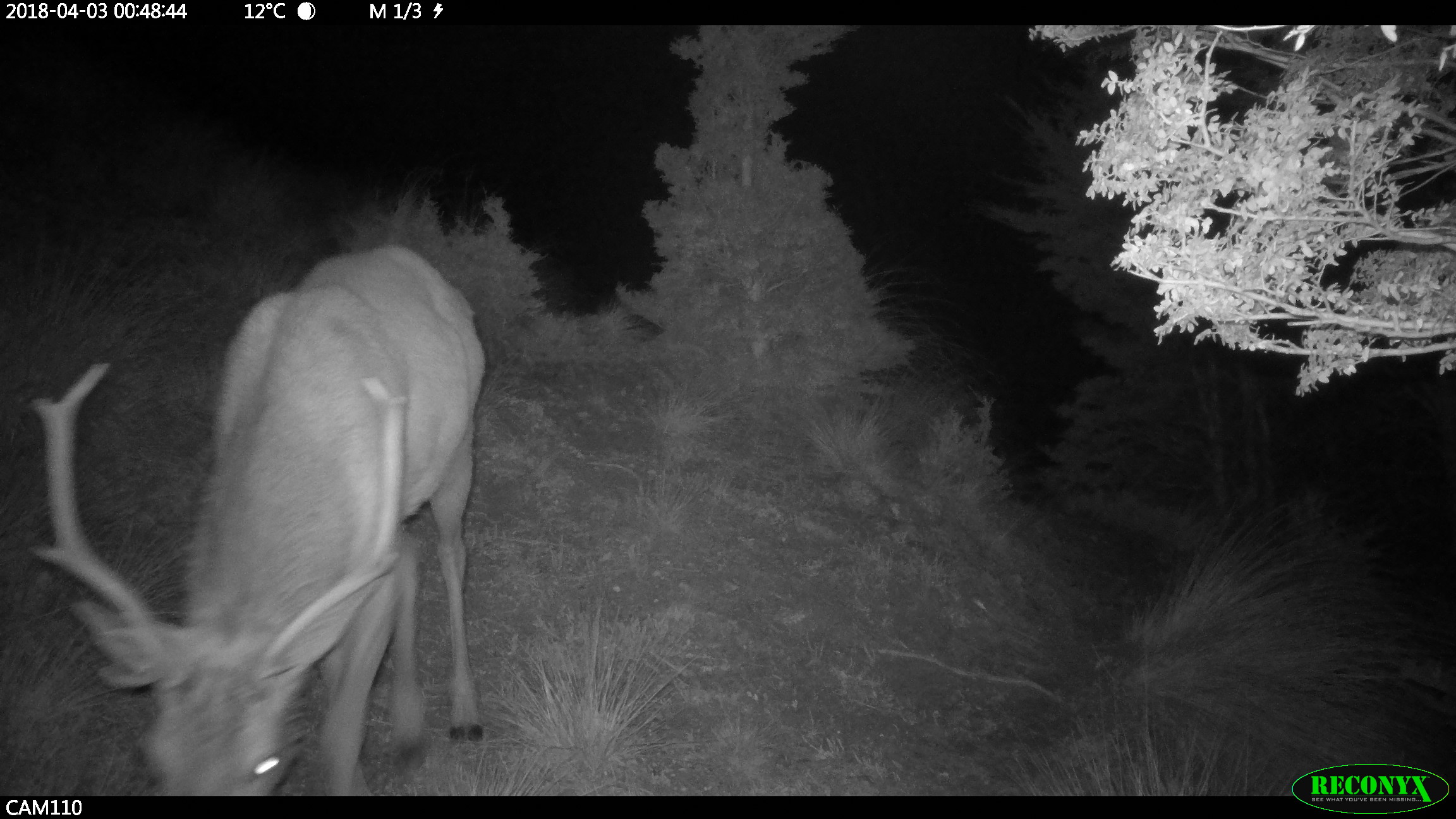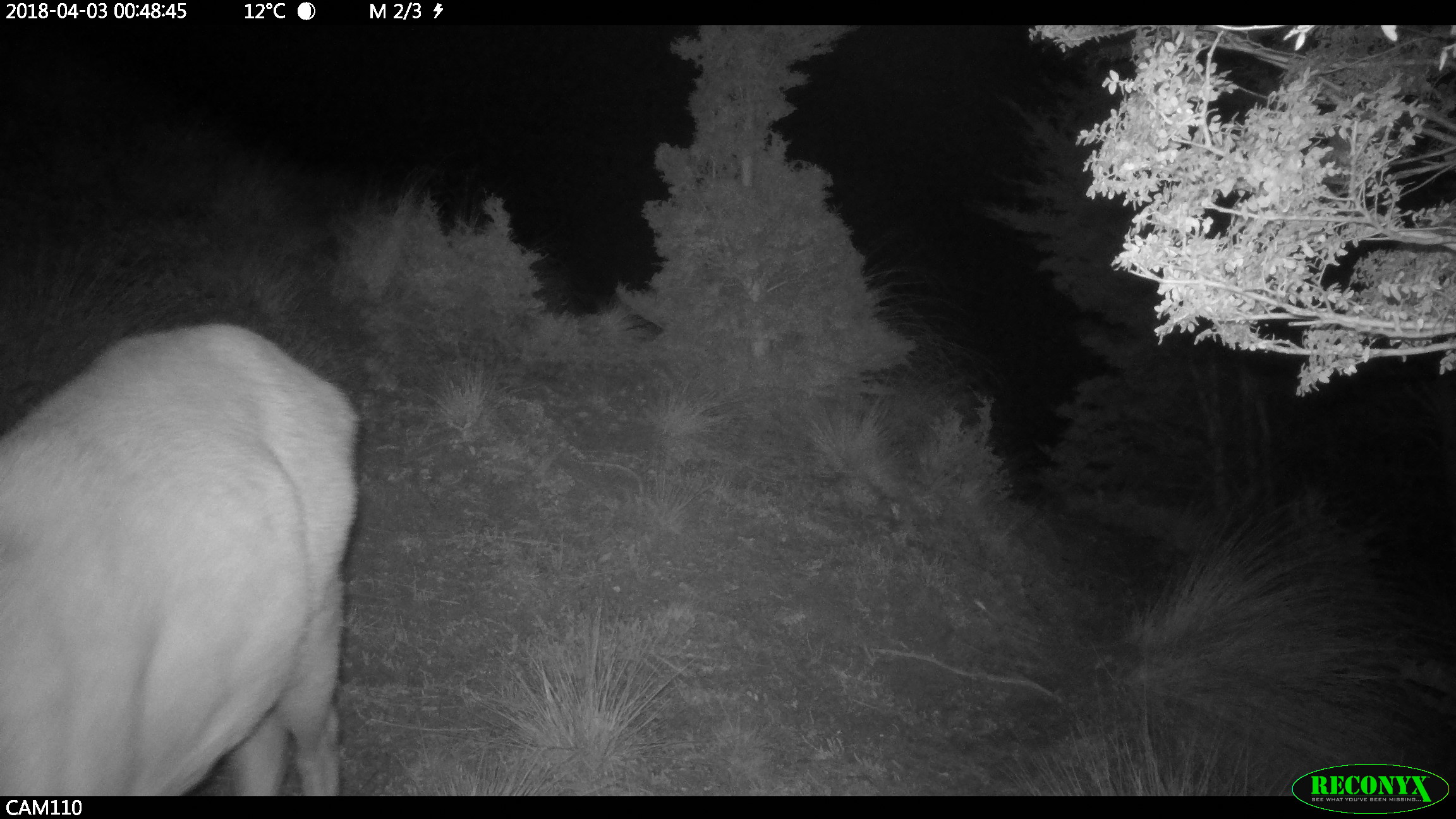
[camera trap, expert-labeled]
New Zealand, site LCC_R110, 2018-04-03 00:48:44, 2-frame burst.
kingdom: Animalia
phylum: Chordata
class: Mammalia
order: Artiodactyla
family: Cervidae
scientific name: Cervidae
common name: deer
Deer (Cervidae).